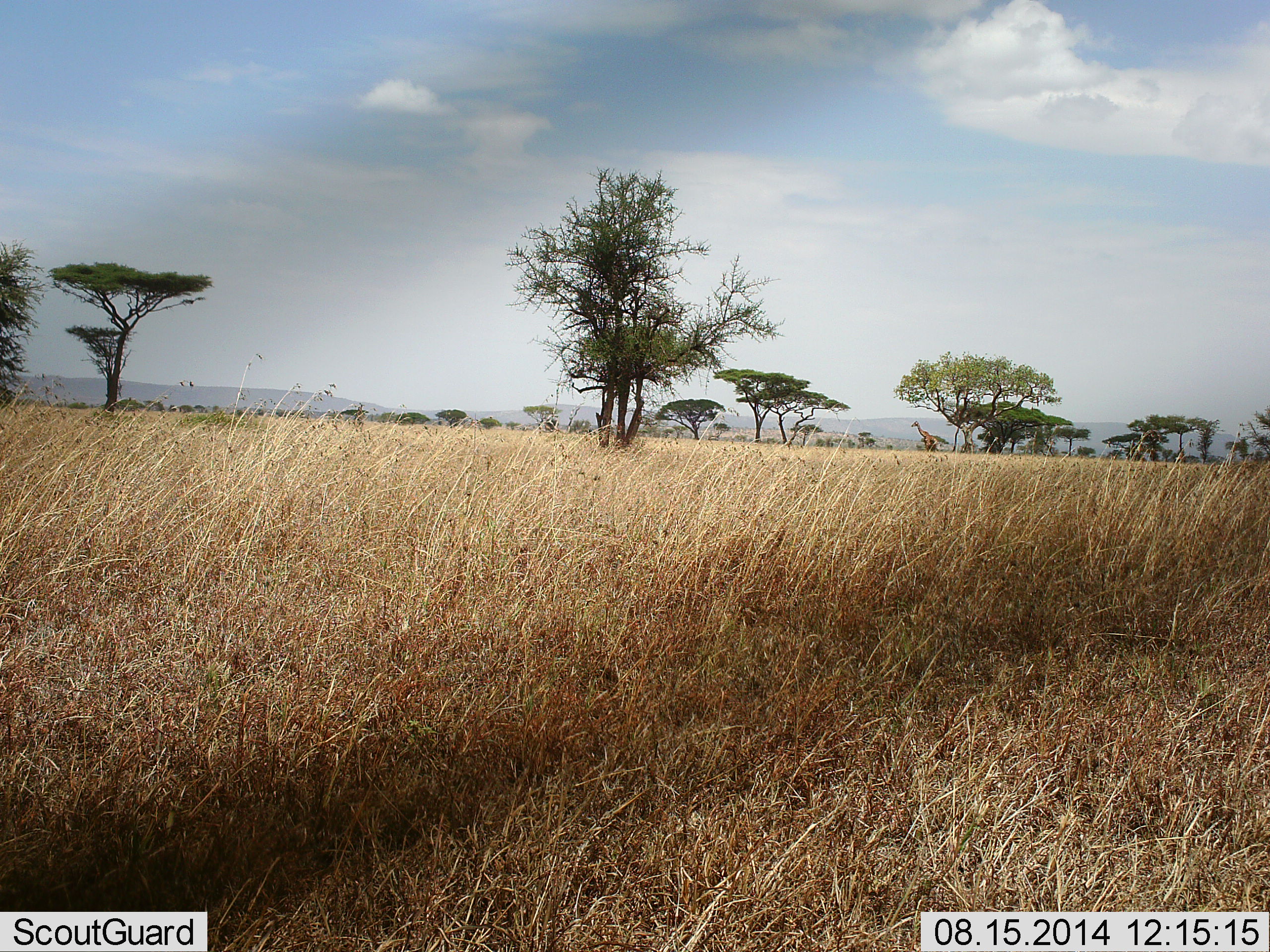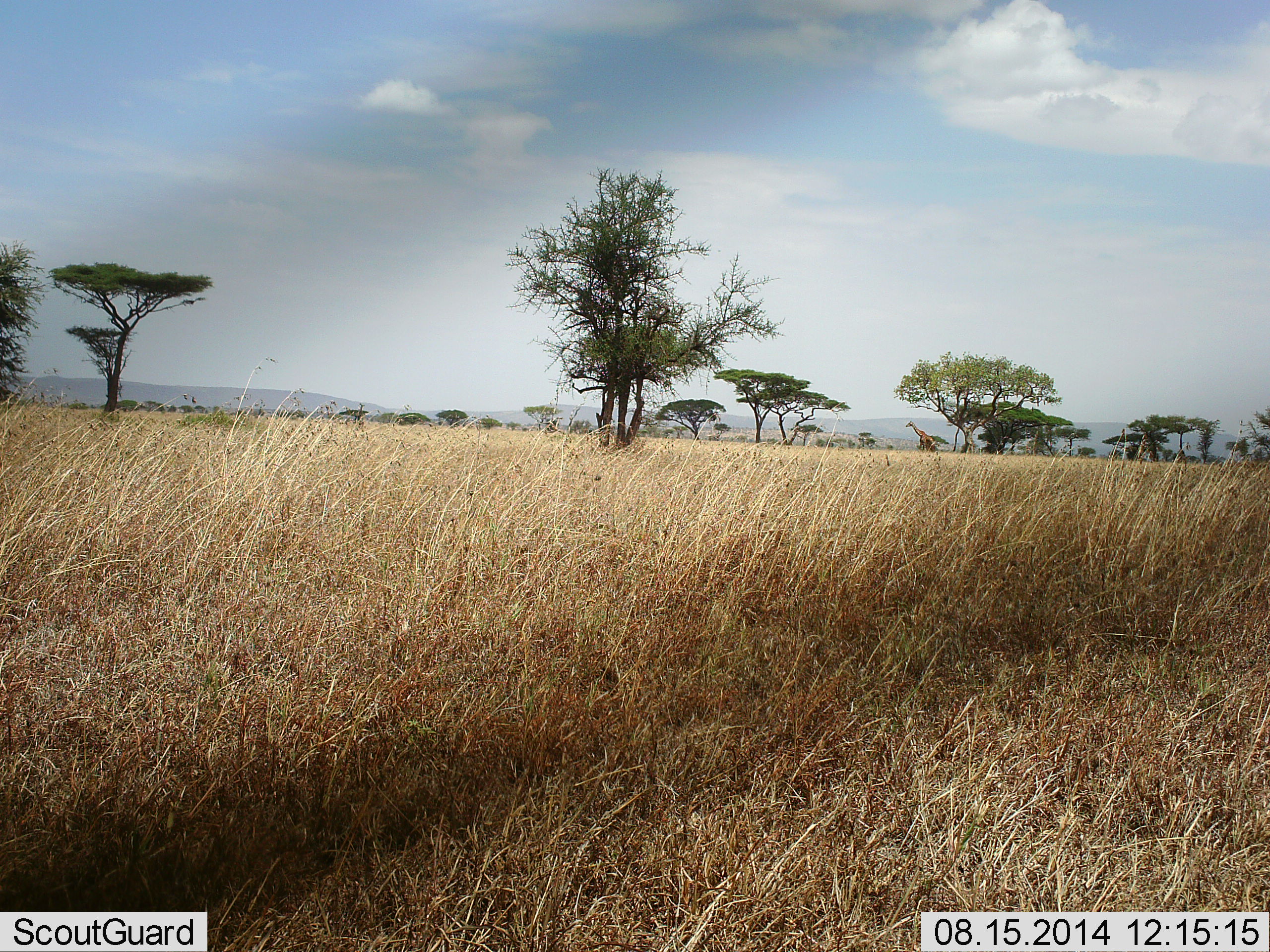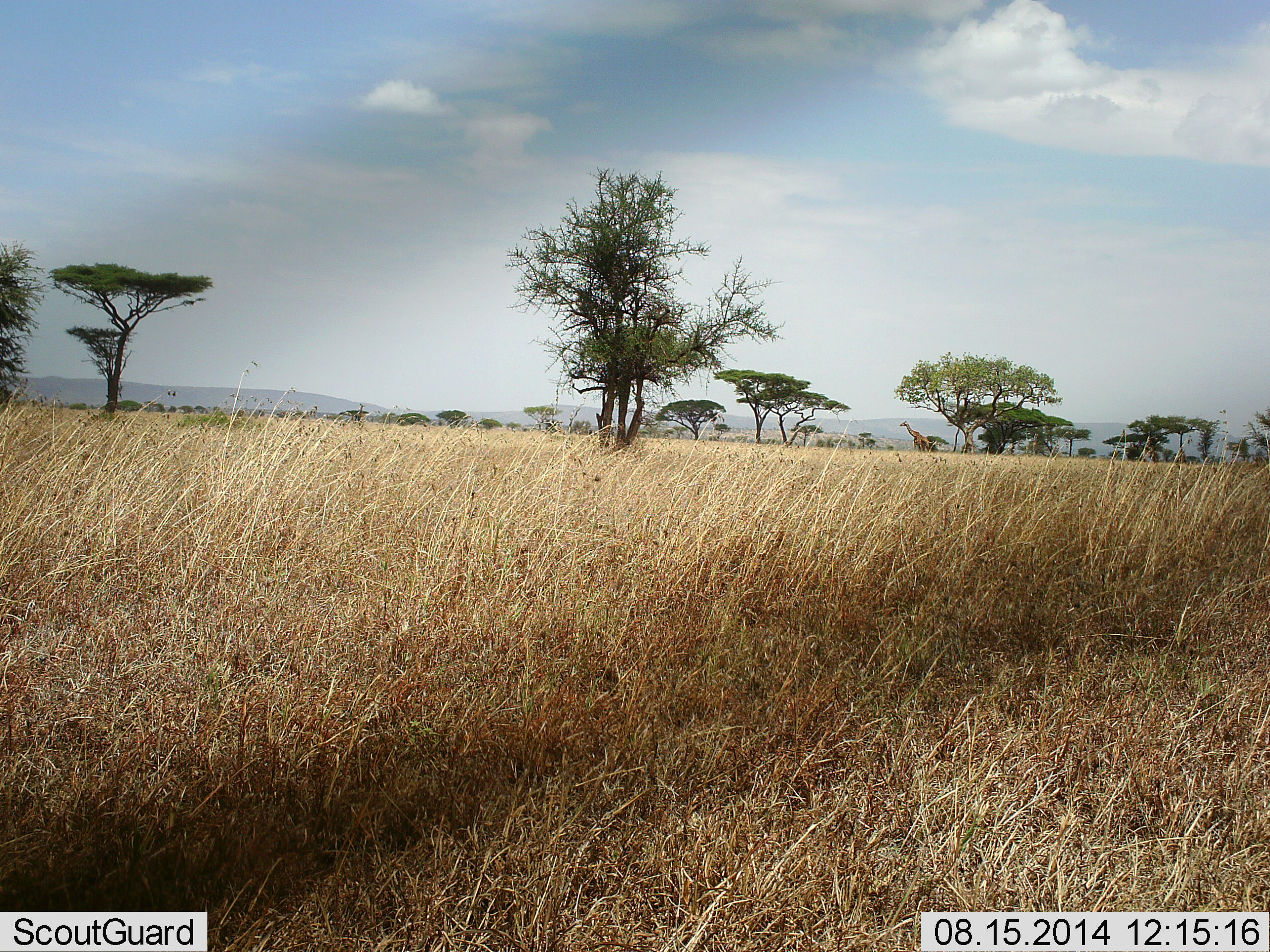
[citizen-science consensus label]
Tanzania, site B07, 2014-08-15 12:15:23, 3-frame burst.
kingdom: Animalia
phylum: Chordata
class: Mammalia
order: Artiodactyla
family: Giraffidae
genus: Giraffa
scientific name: Giraffa camelopardalis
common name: giraffe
Giraffe (Giraffa camelopardalis), count 1. Behavior (volunteer vote fractions): standing 10%, resting 0%, moving 100%, interacting 0%. Young present (vote fraction): 0%. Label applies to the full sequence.